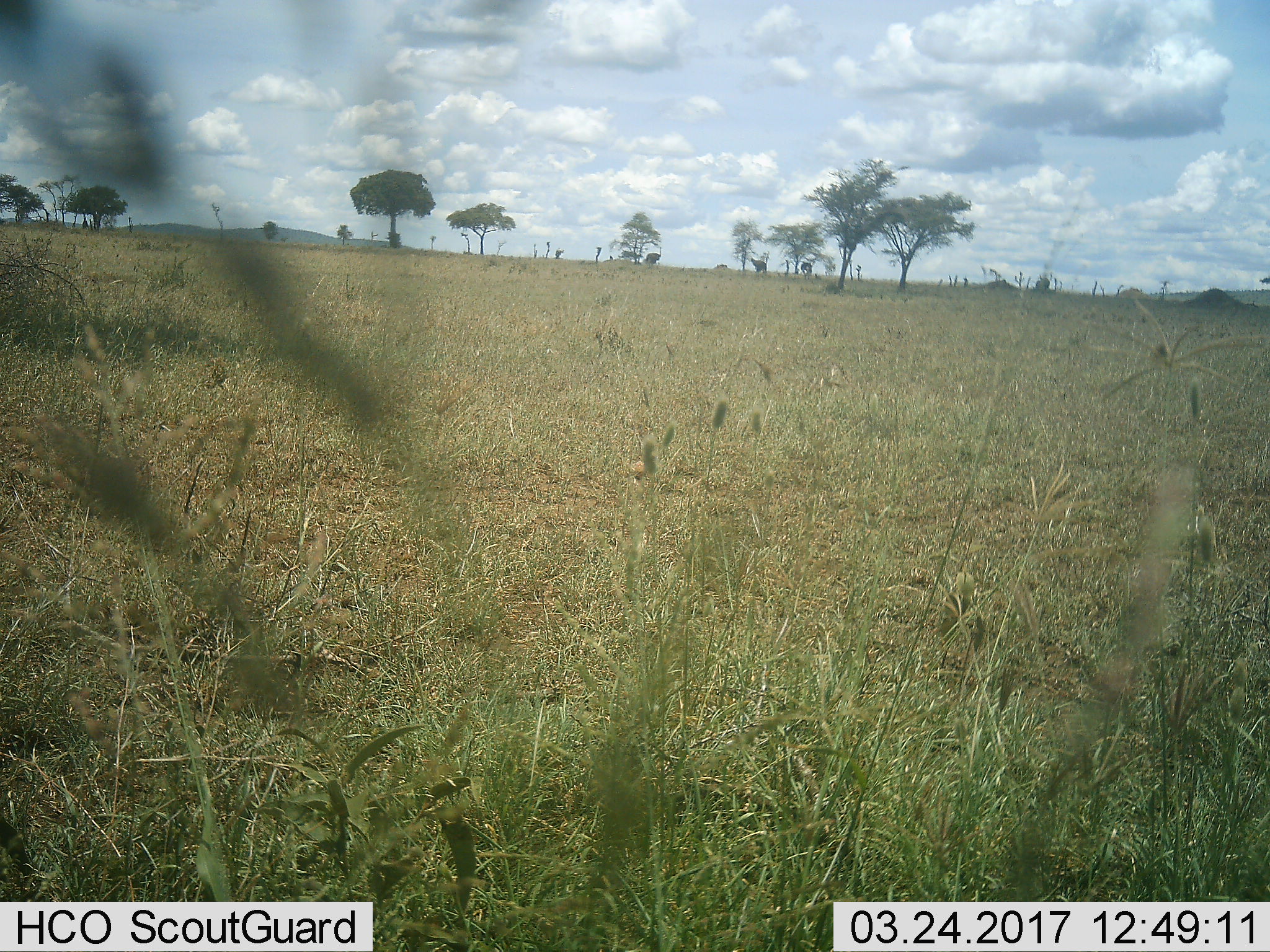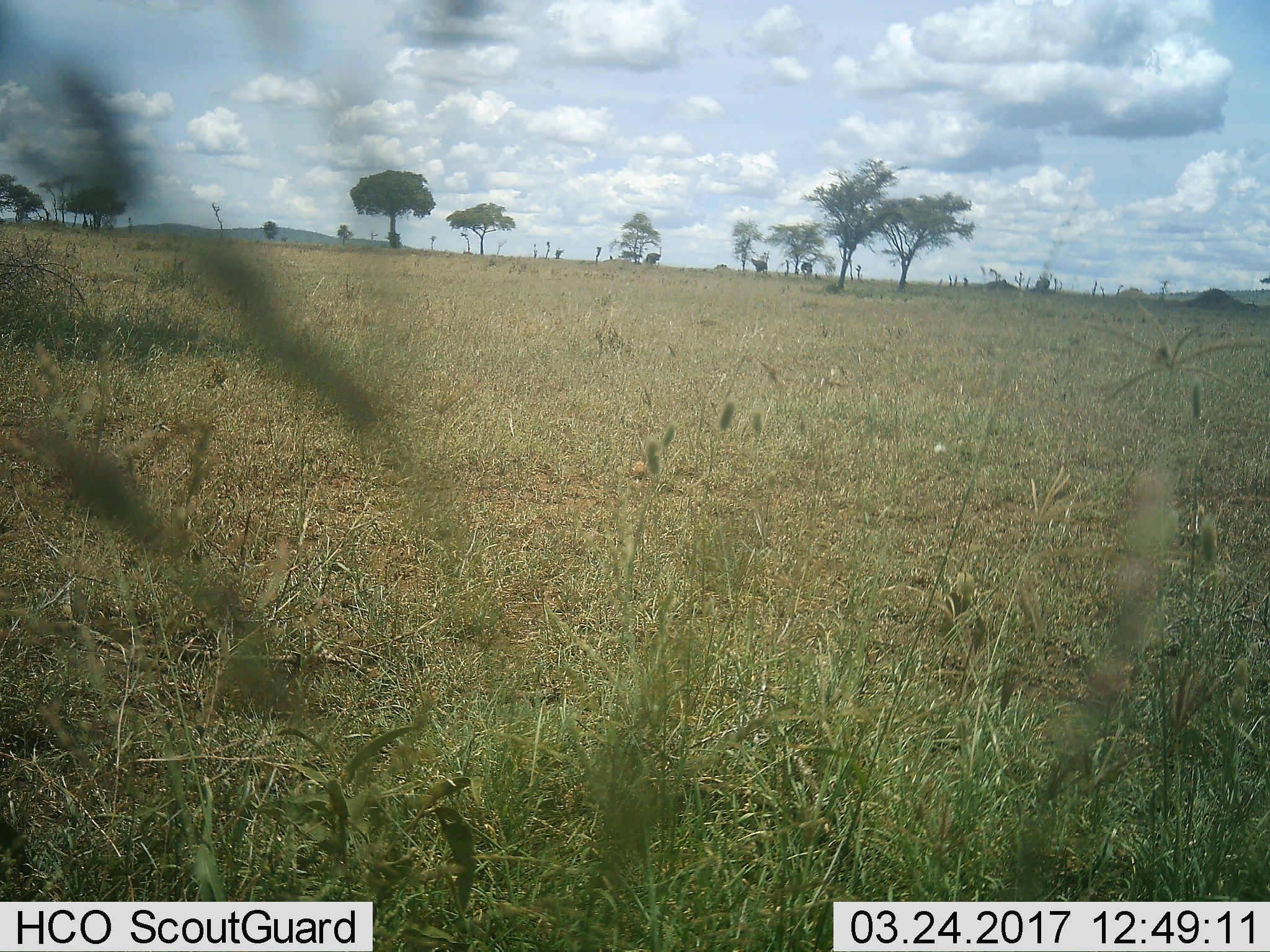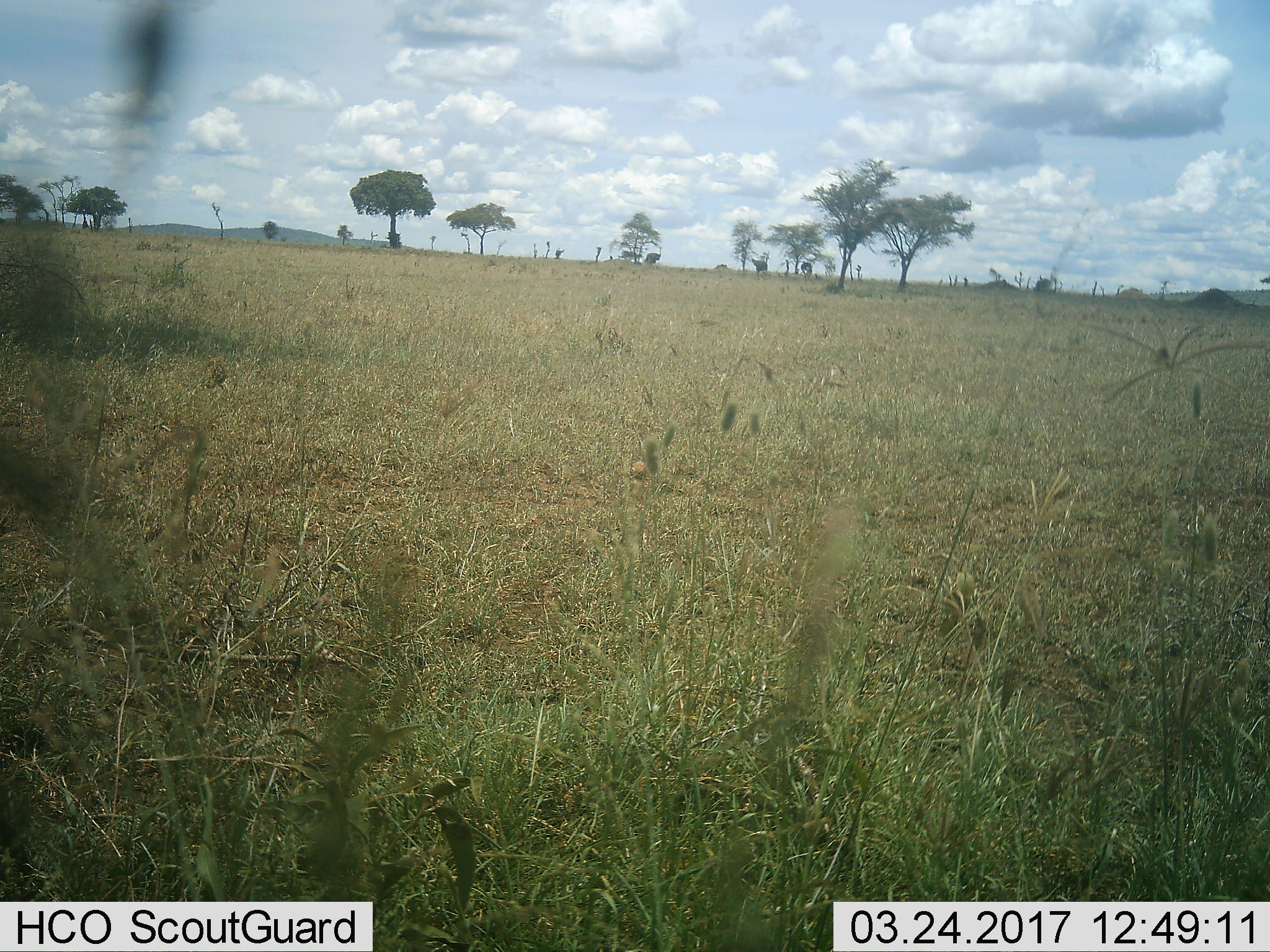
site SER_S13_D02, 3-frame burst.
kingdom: Animalia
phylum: Chordata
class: Aves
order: Struthioniformes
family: Struthionidae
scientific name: Struthionidae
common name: ostrich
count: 3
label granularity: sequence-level